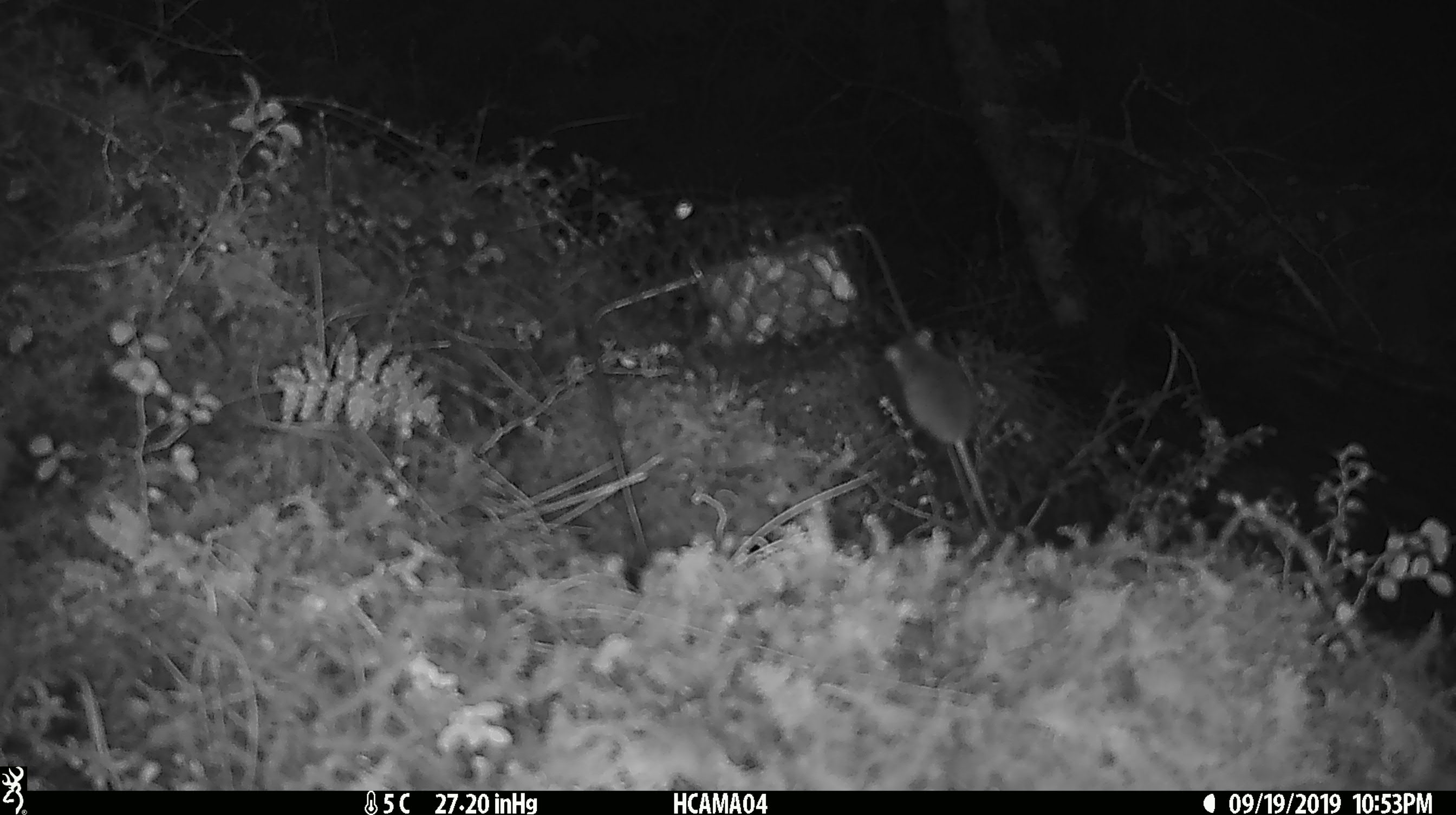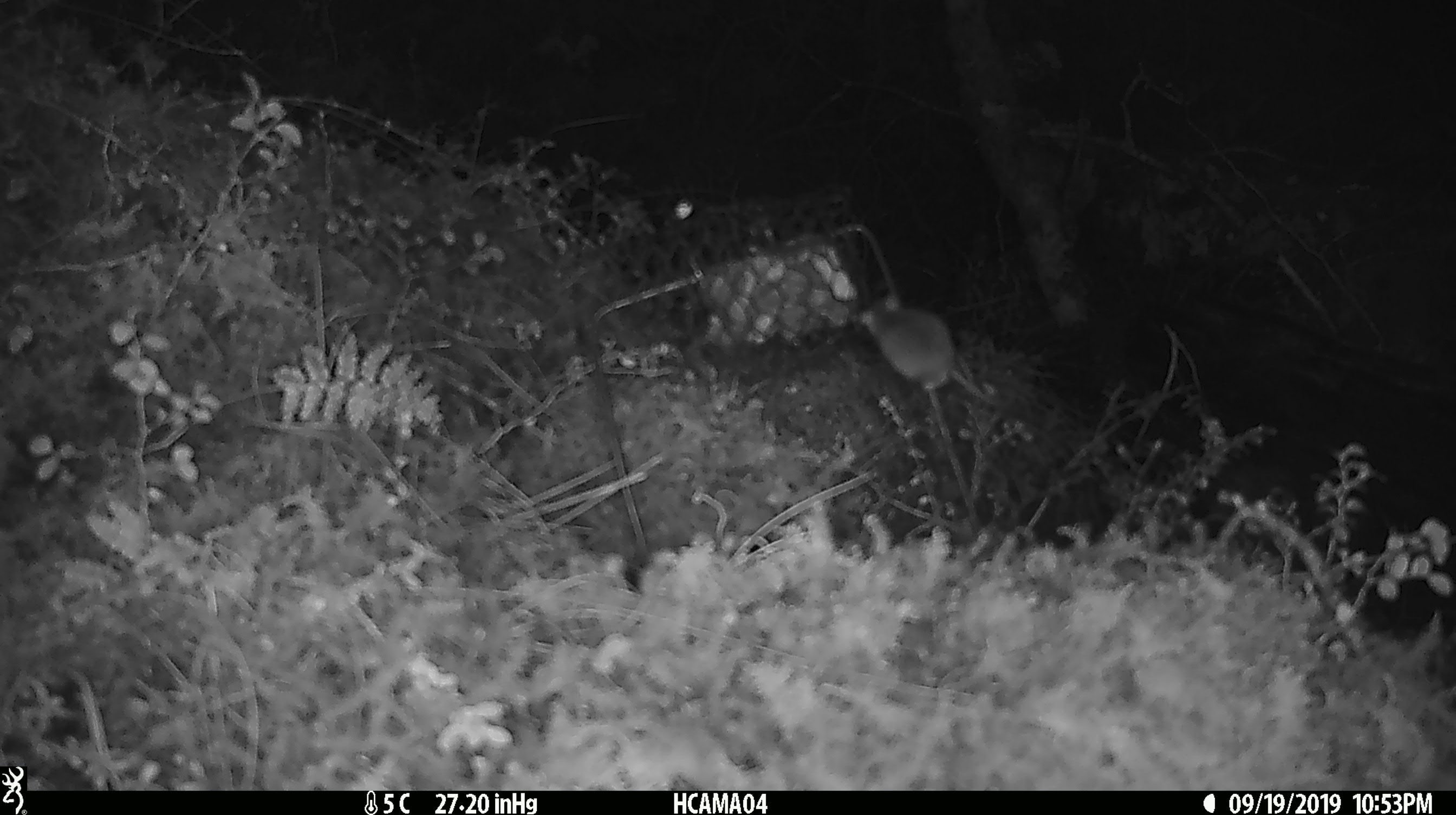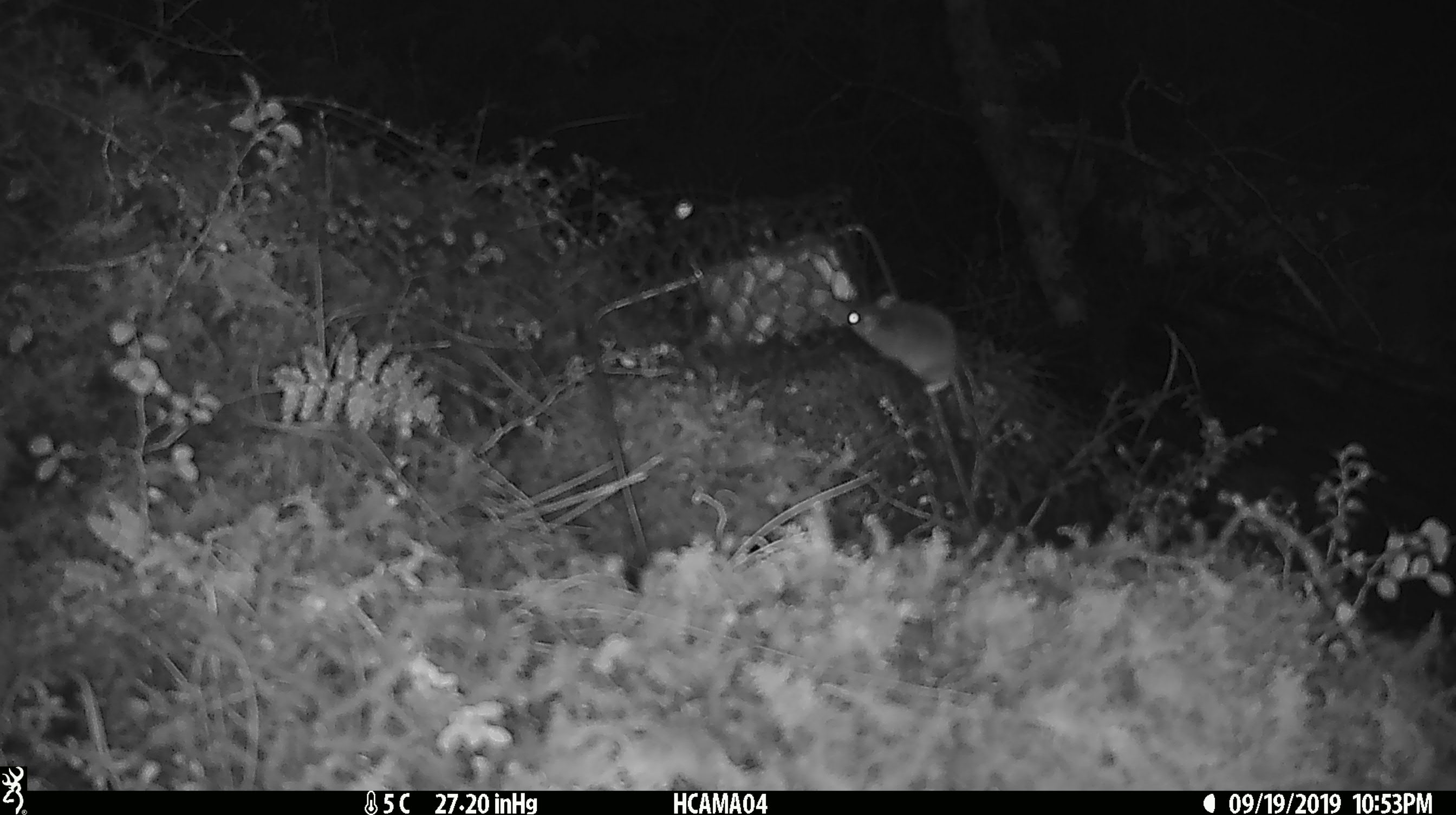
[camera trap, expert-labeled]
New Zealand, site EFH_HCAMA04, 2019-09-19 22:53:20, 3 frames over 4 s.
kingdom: Animalia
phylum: Chordata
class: Mammalia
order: Rodentia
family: Muridae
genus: Mus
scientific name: Mus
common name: mouse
Mouse (Mus).